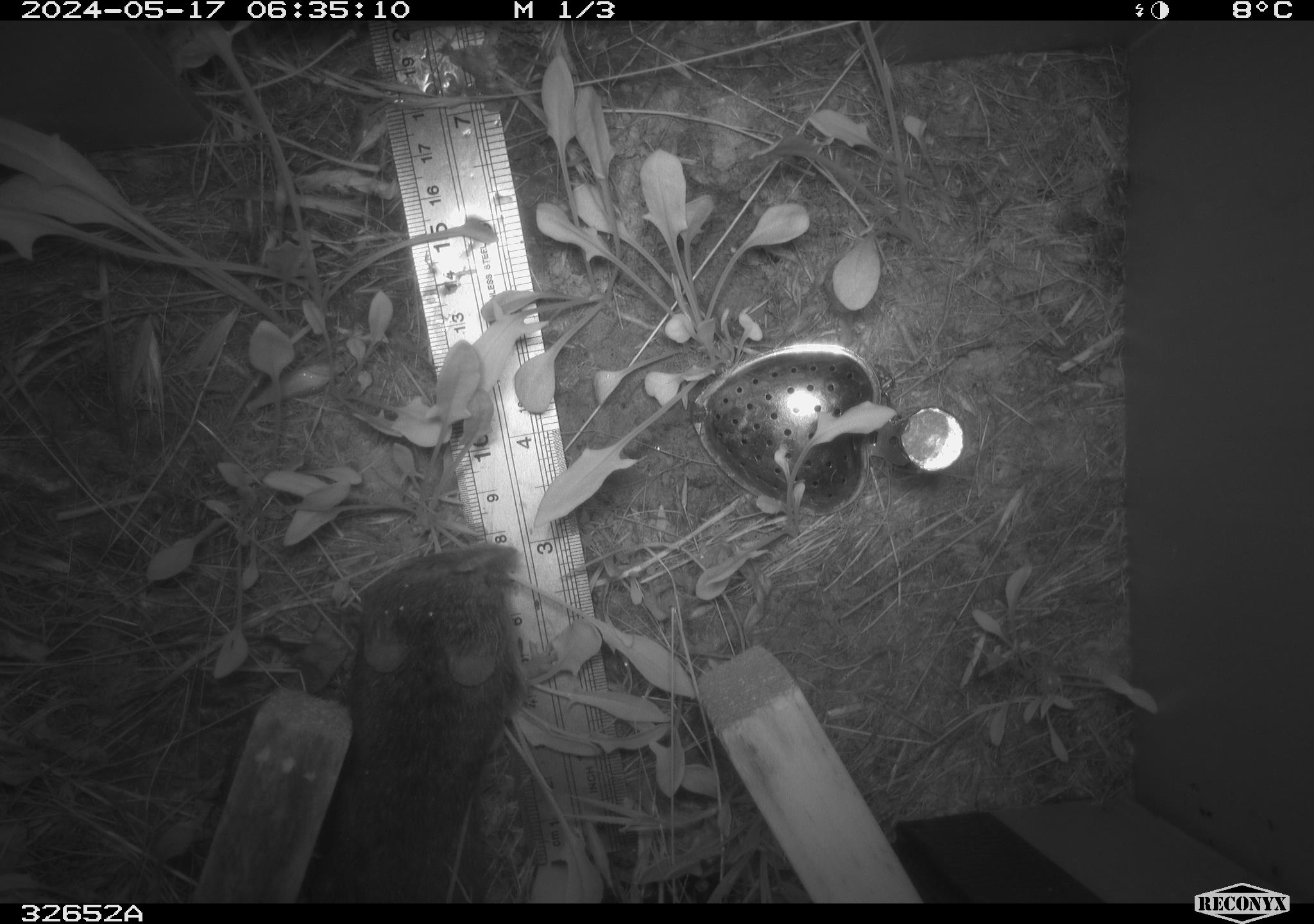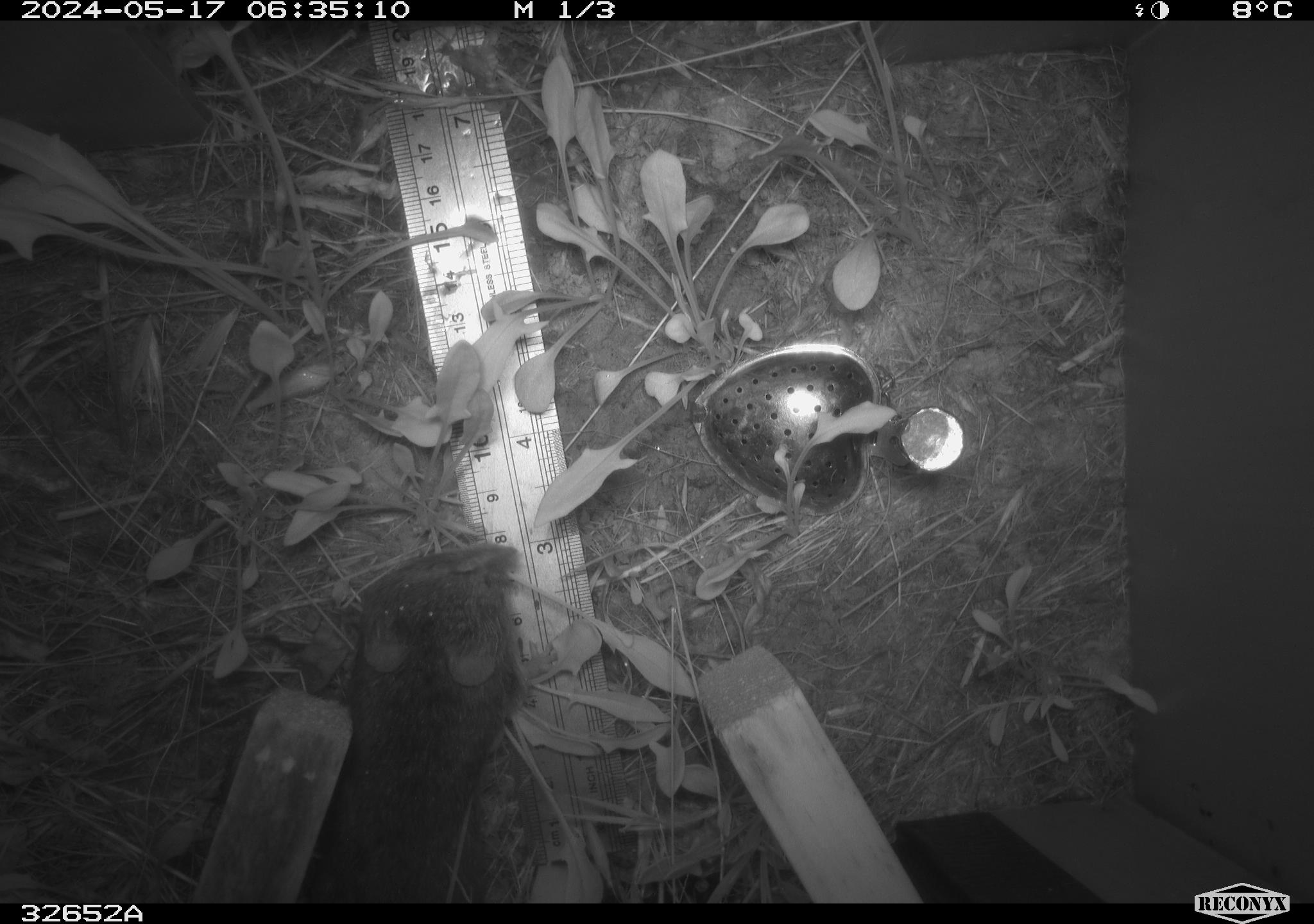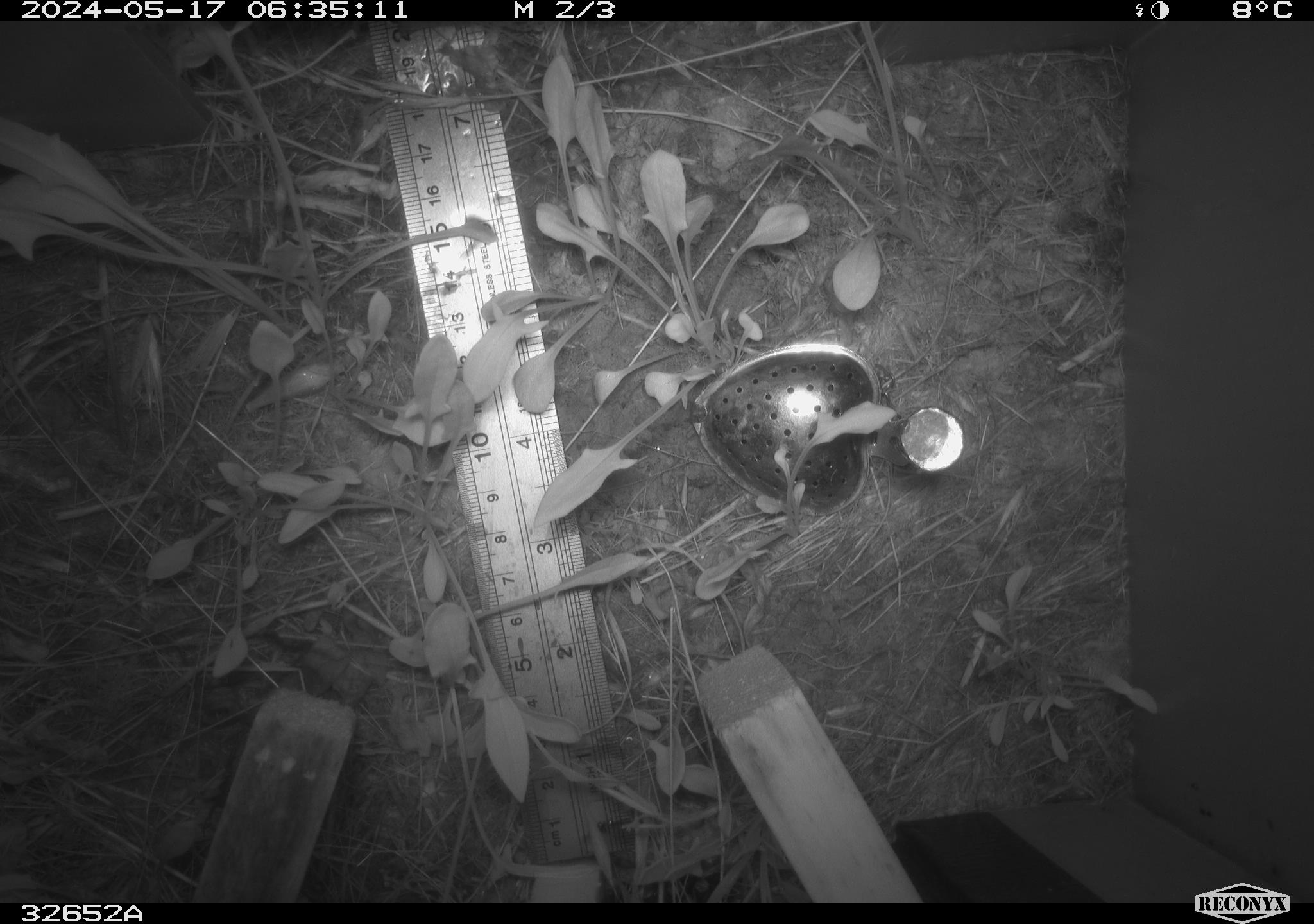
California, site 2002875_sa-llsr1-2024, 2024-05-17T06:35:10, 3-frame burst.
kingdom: Animalia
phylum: Chordata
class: Mammalia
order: Rodentia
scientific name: Rodentia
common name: rodent